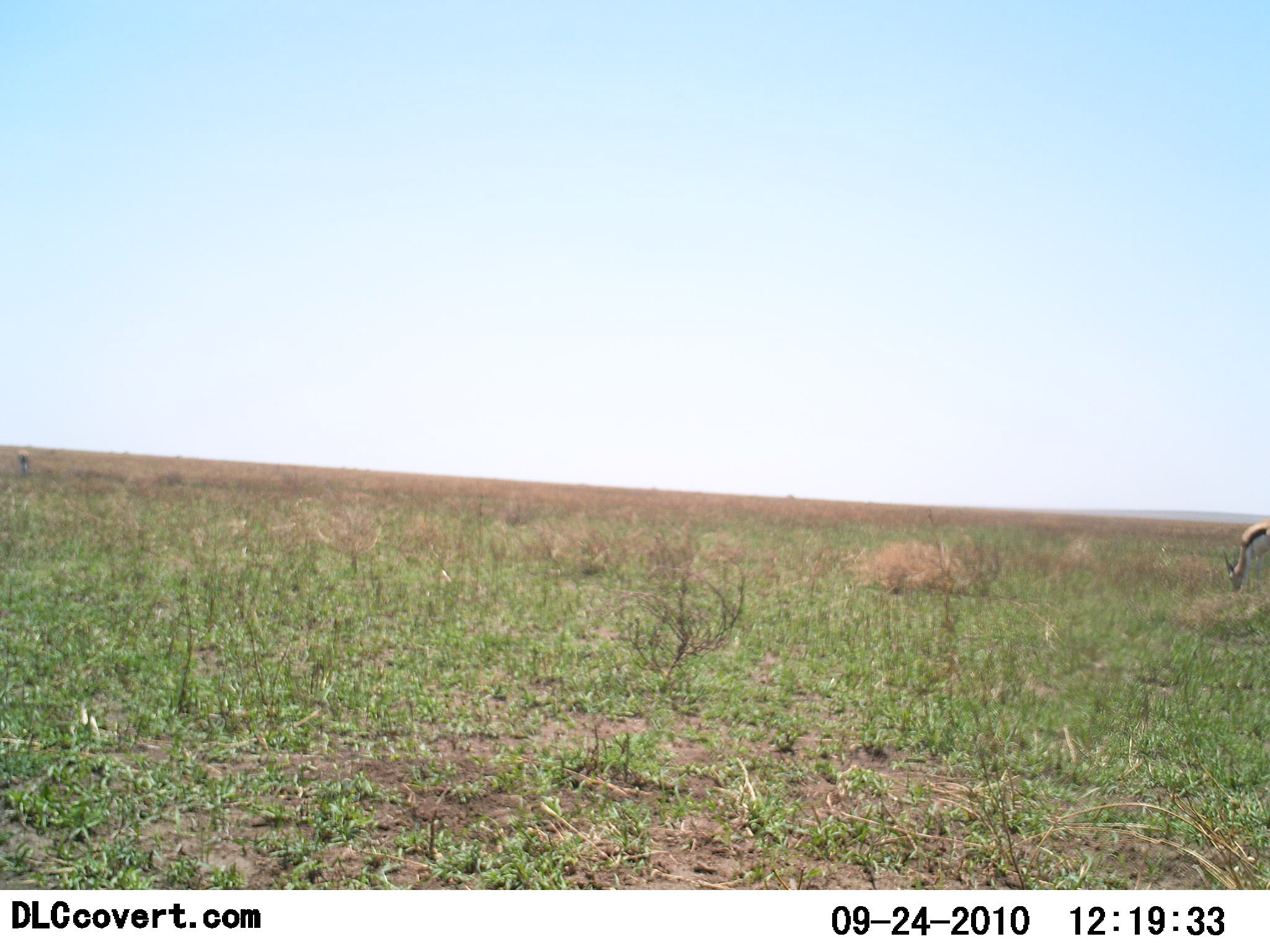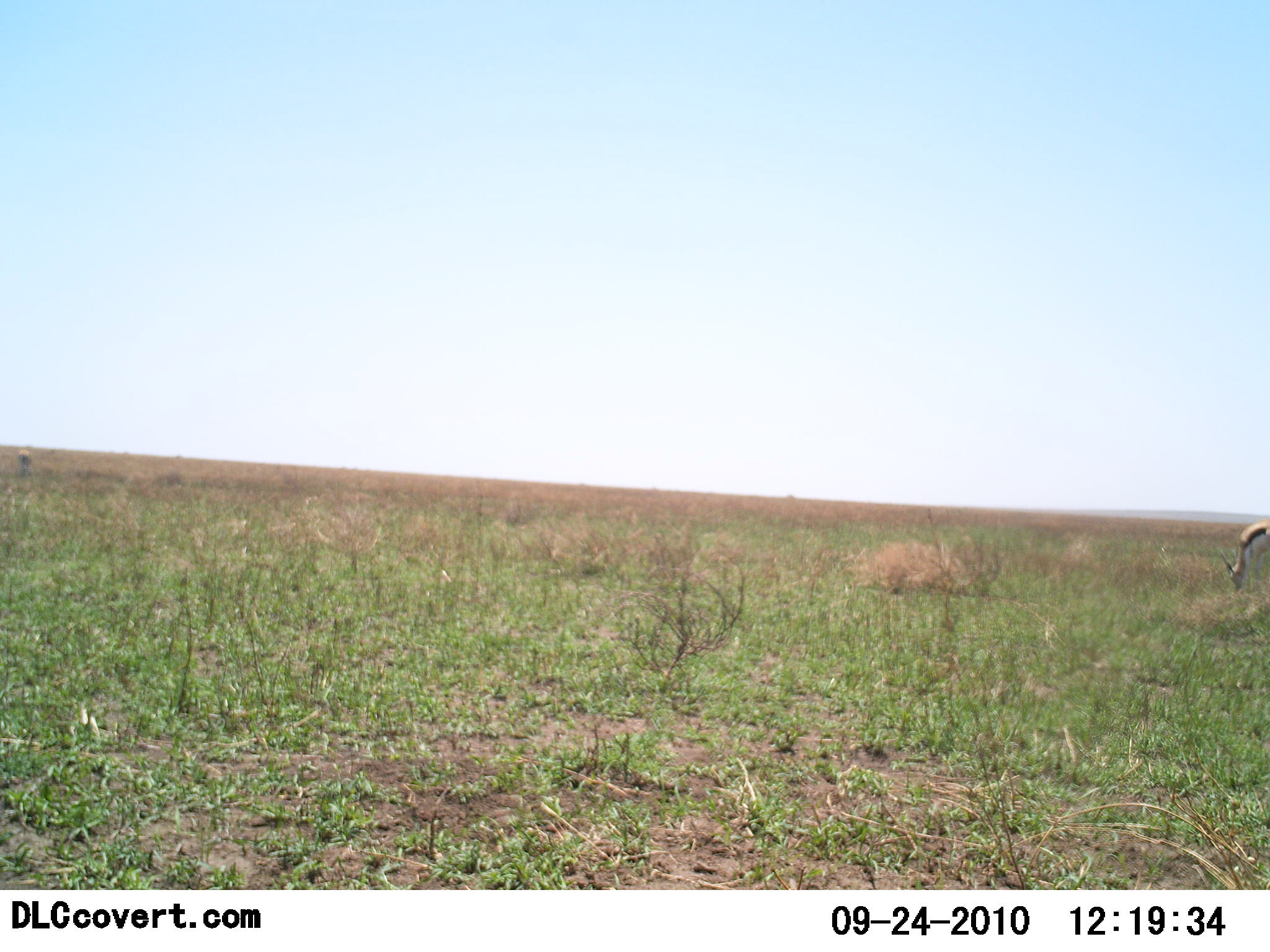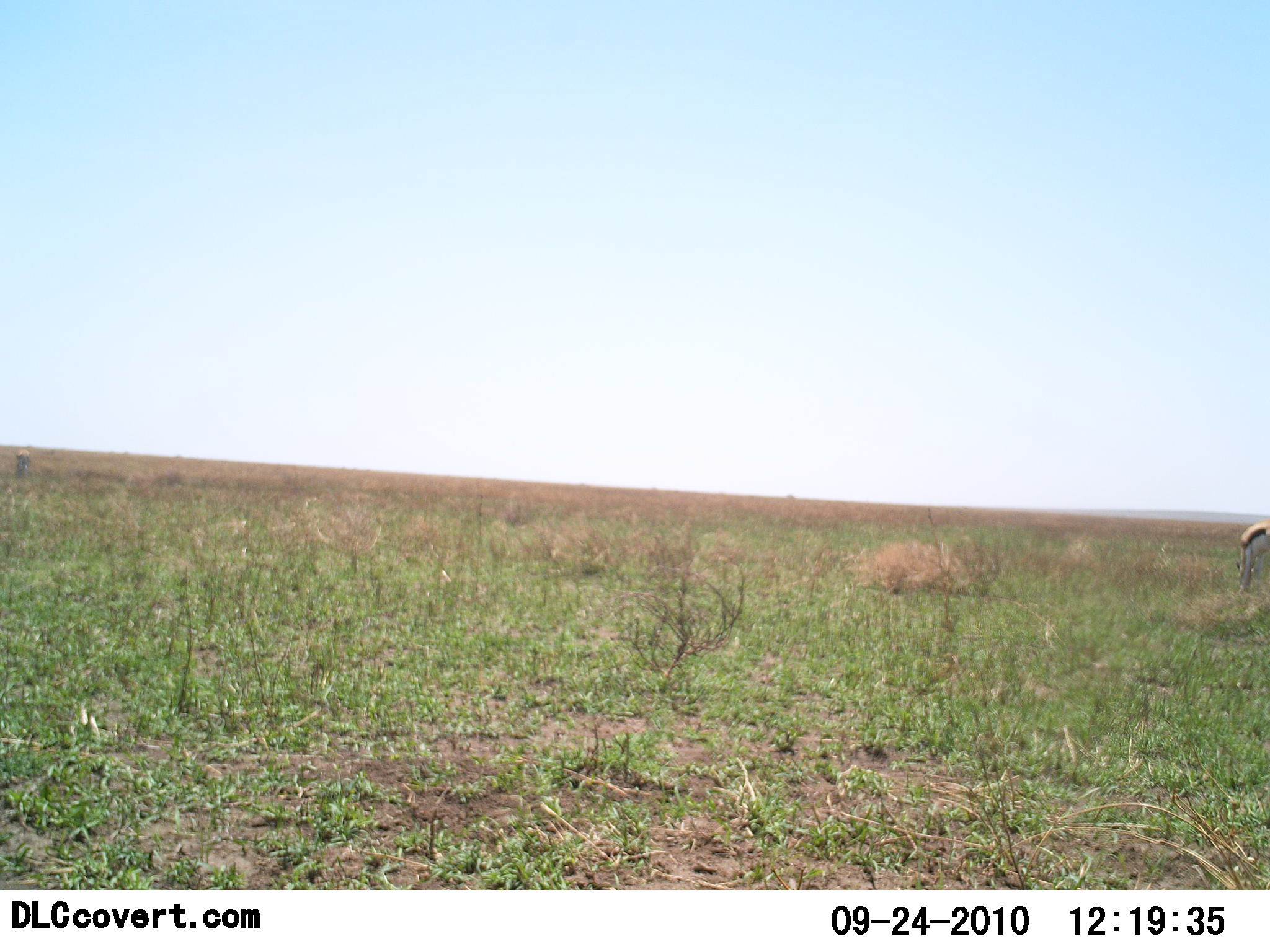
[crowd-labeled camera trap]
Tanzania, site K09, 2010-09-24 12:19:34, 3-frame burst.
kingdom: Animalia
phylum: Chordata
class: Mammalia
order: Artiodactyla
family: Bovidae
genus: Eudorcas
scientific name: Eudorcas thomsonii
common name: thomson's gazelle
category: gazellethomsons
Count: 1.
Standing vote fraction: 31%.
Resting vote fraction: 0%.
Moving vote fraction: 8%.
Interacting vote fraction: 0%.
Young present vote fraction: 0%.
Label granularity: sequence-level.